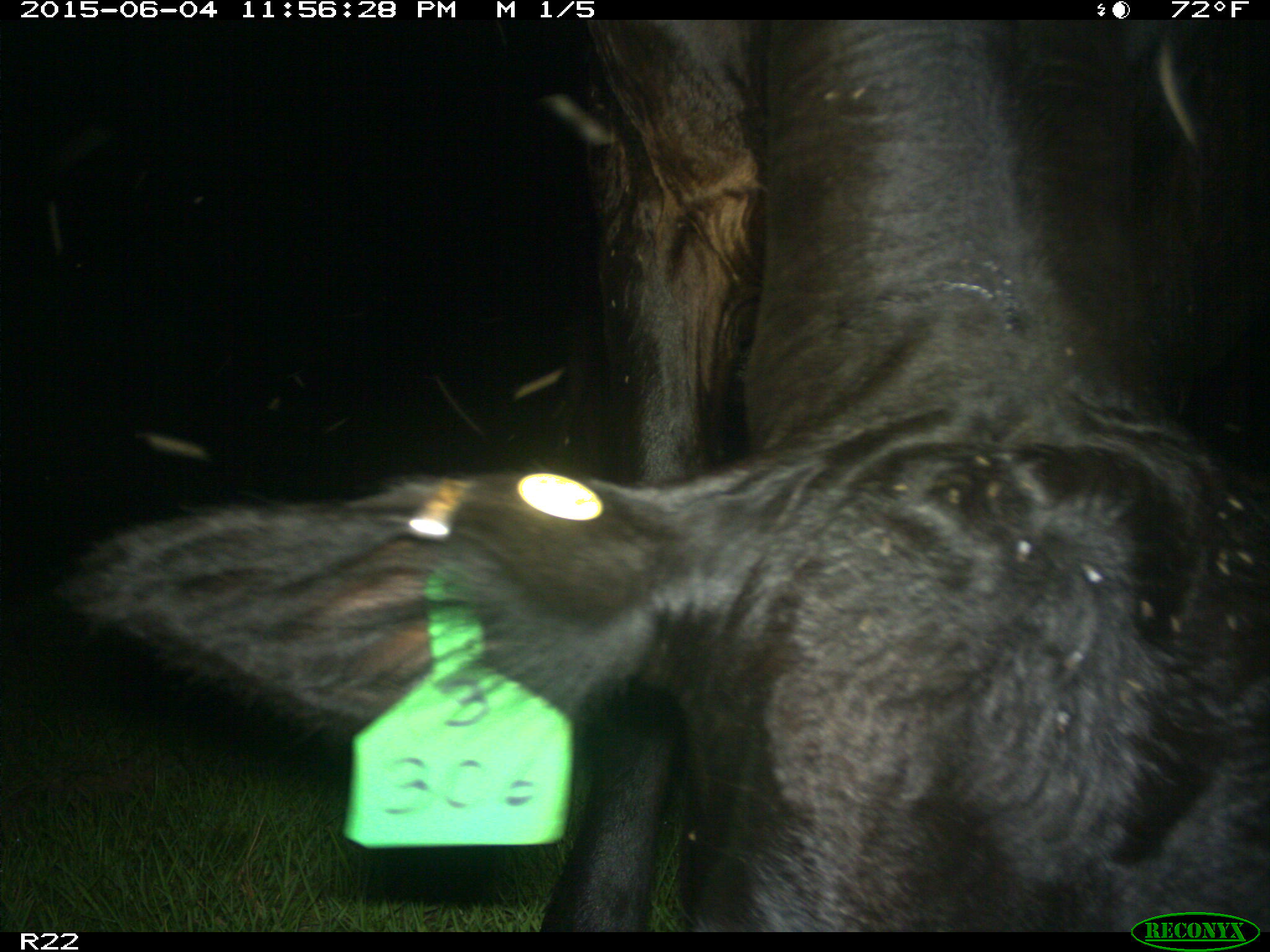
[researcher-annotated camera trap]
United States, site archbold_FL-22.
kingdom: Animalia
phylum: Chordata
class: Mammalia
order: Artiodactyla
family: Bovidae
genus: Bos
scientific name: Bos taurus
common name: domestic cow